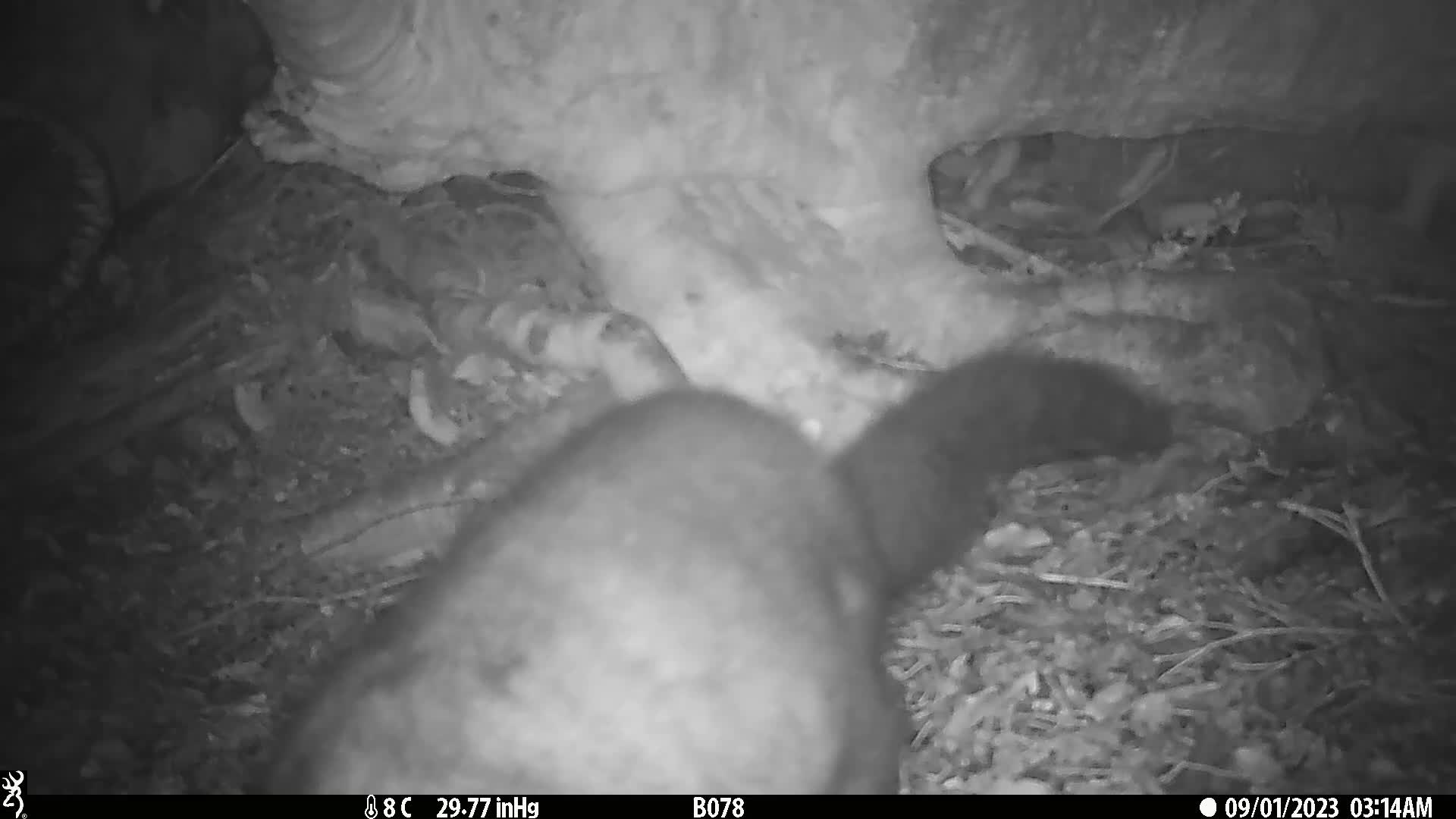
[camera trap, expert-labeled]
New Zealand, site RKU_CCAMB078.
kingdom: Animalia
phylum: Chordata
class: Mammalia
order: Diprotodontia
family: Phalangeridae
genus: Trichosurus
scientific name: Trichosurus vulpecula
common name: common brushtail possum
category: possum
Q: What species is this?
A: Possum (common brushtail possum) (Trichosurus vulpecula).